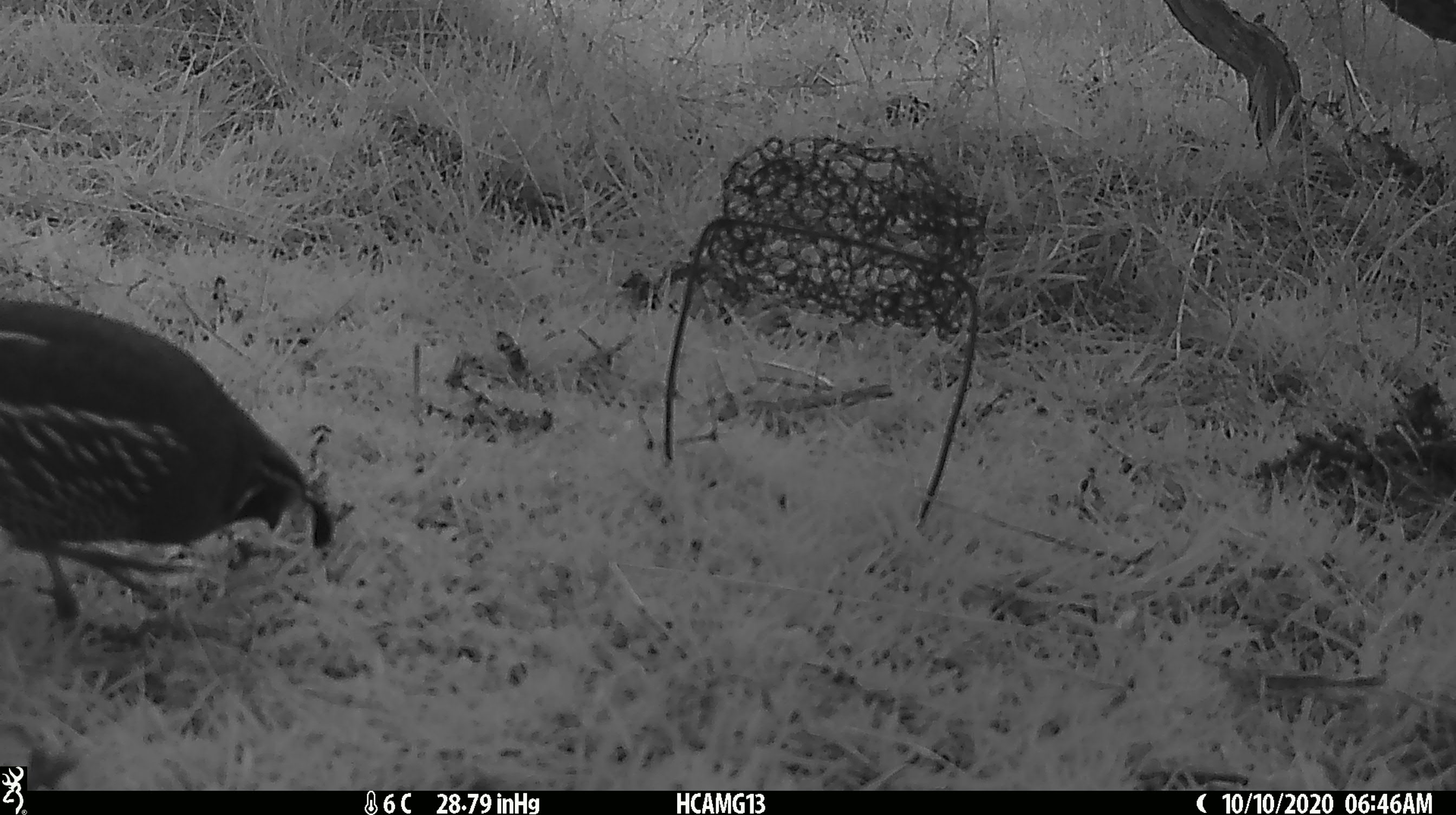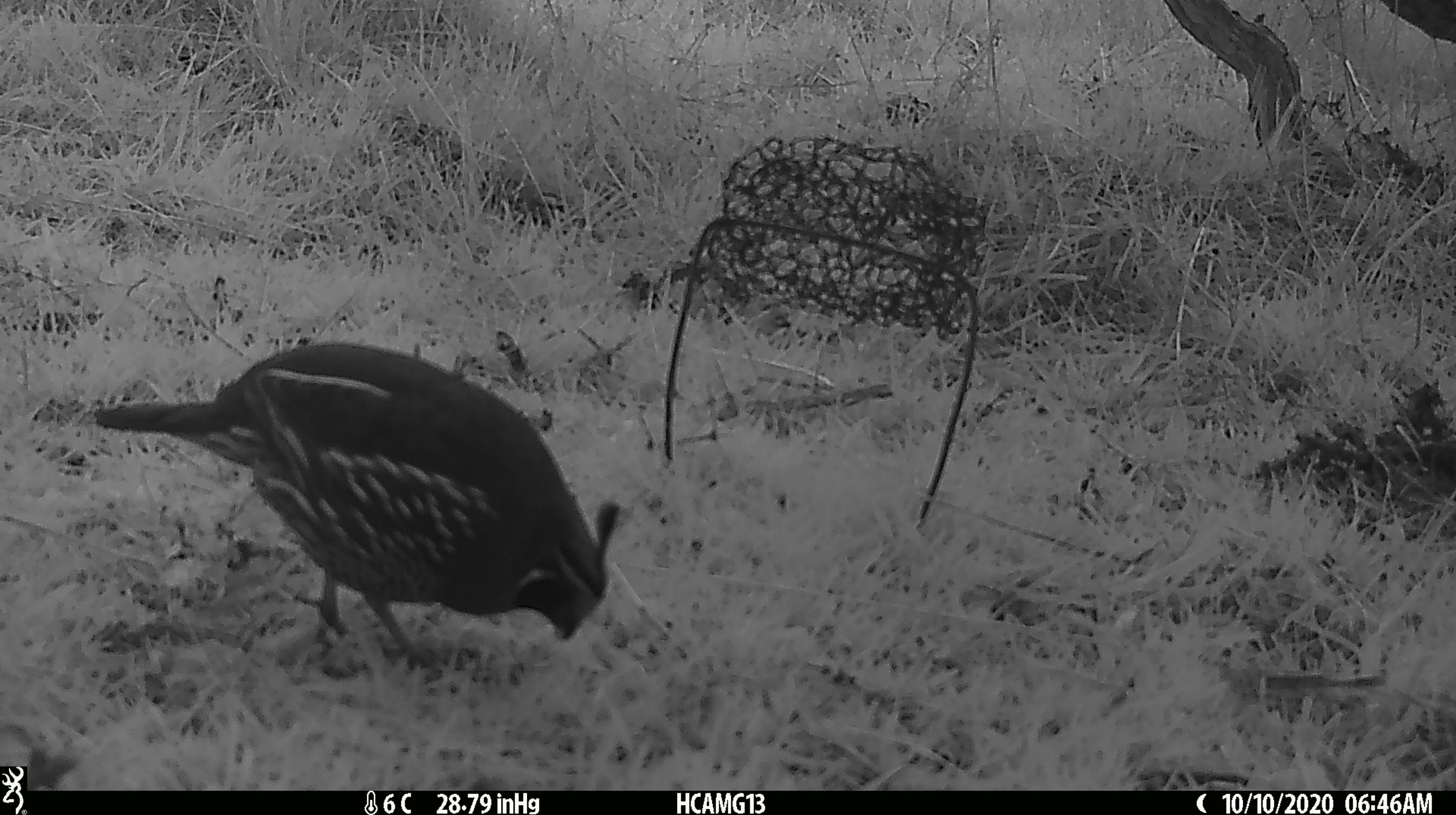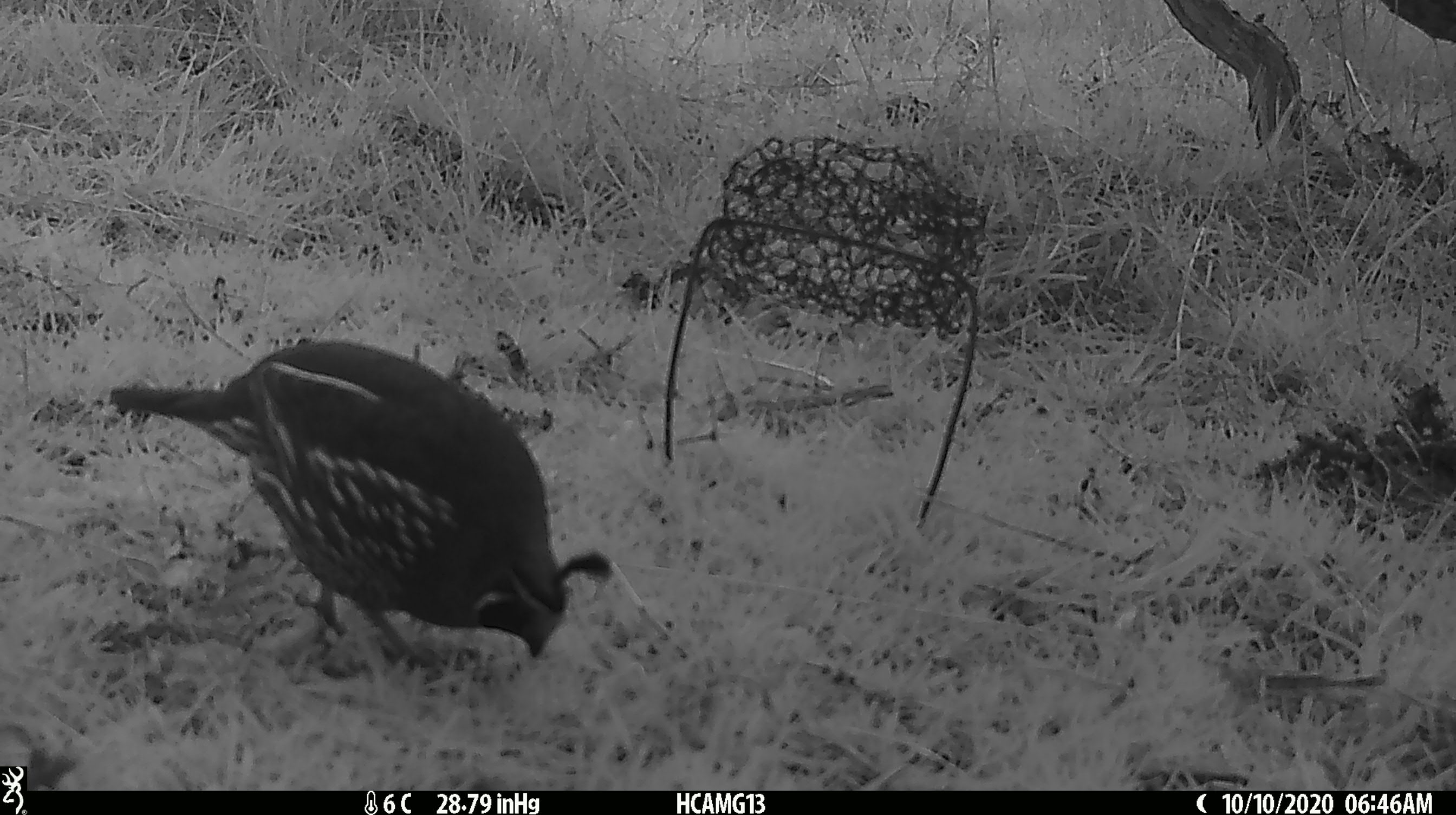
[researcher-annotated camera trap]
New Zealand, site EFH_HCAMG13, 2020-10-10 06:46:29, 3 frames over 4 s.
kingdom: Animalia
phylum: Chordata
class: Aves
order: Galliformes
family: Odontophoridae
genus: Callipepla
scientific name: Callipepla californica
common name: california quail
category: quail california